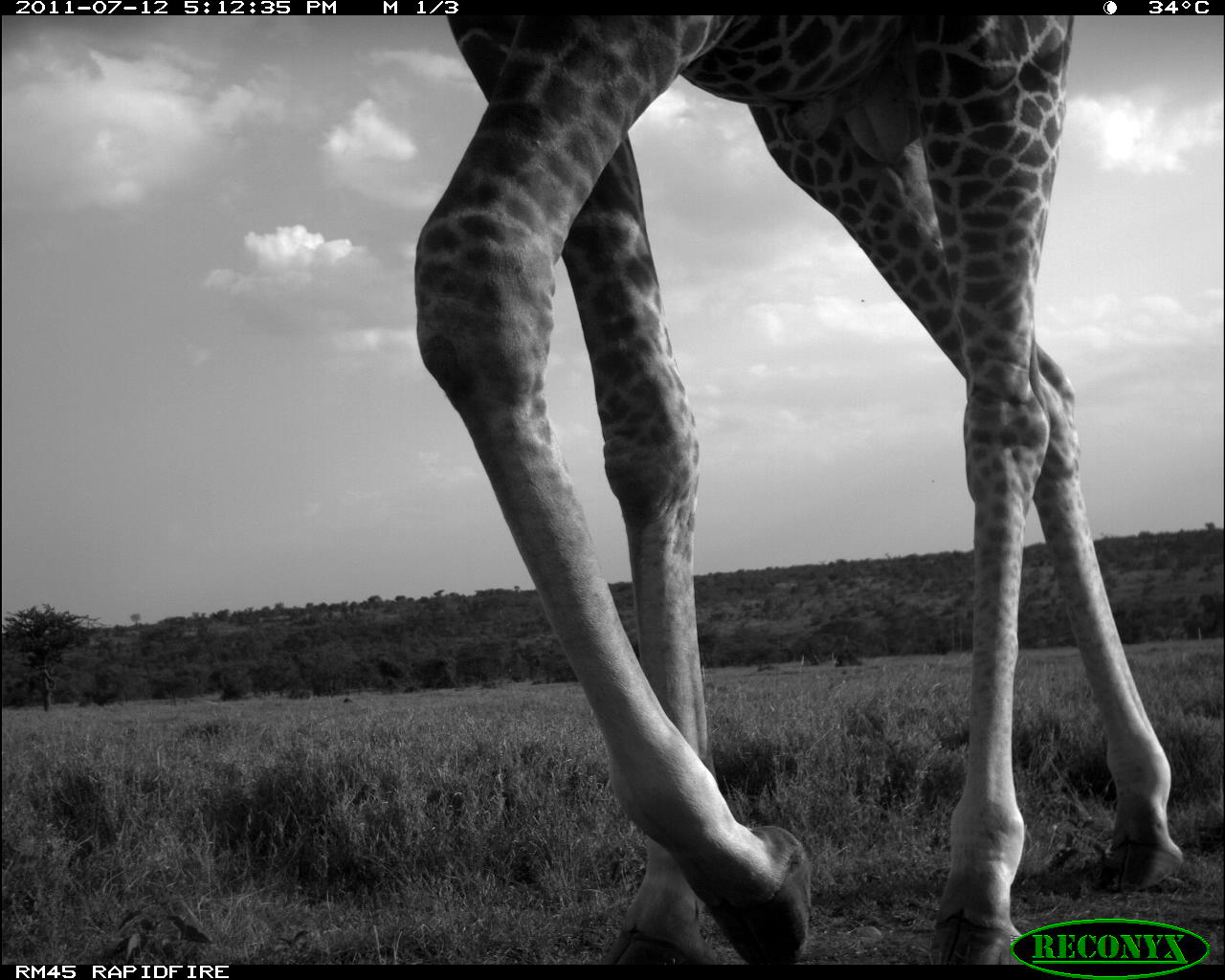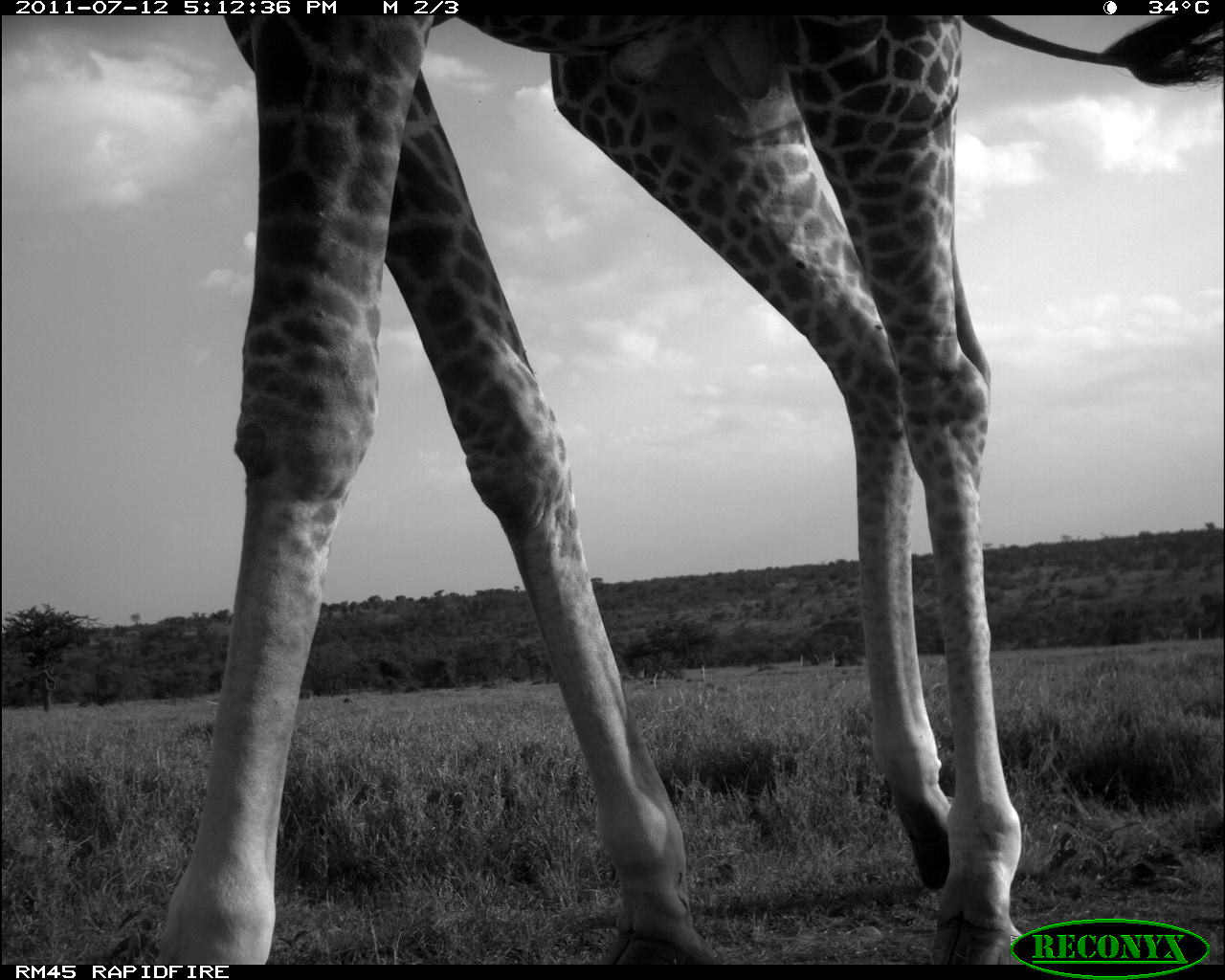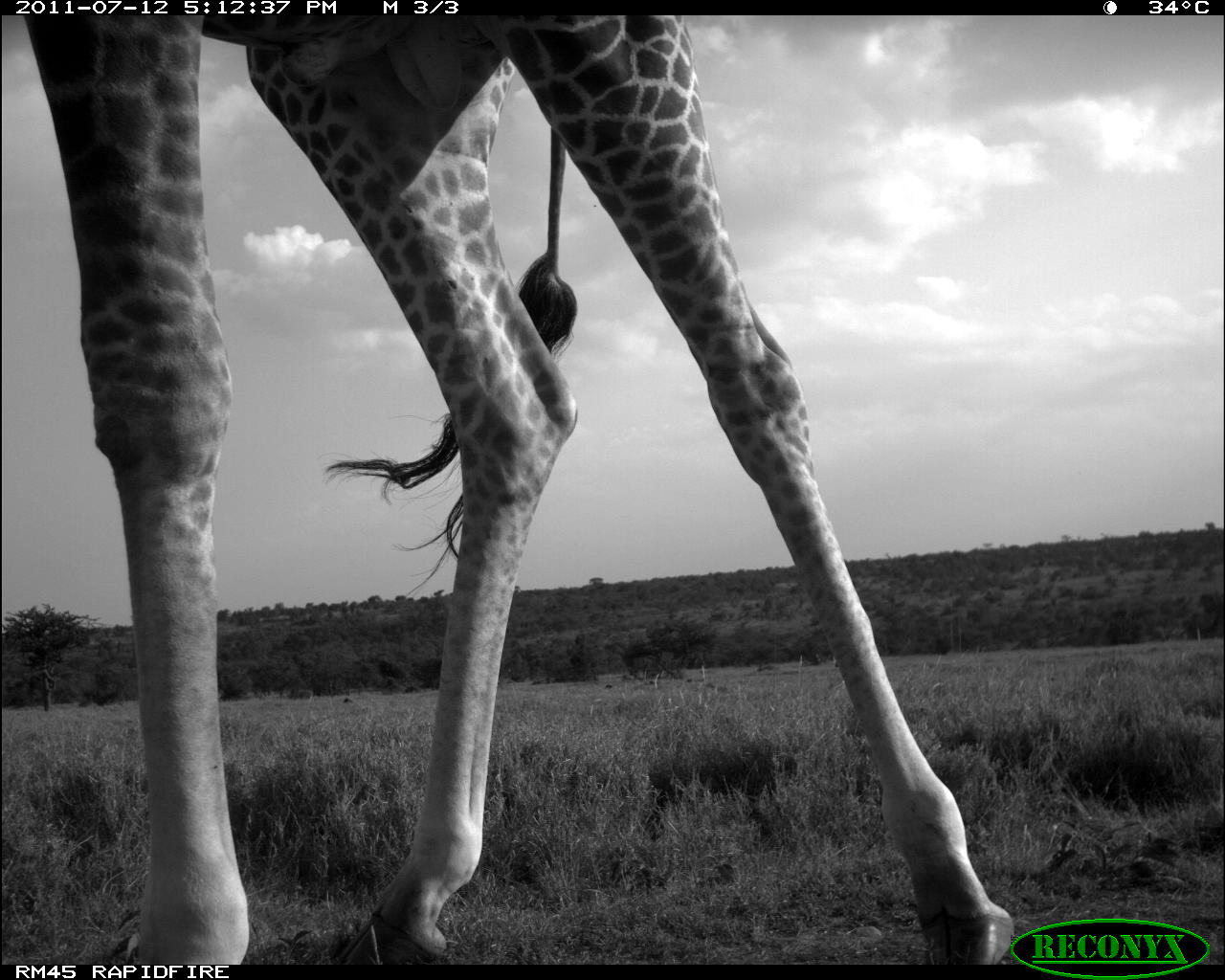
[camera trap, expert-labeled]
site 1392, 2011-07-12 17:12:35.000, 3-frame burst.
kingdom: Animalia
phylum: Chordata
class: Mammalia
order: Artiodactyla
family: Giraffidae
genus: Giraffa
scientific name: Giraffa camelopardalis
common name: giraffe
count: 1